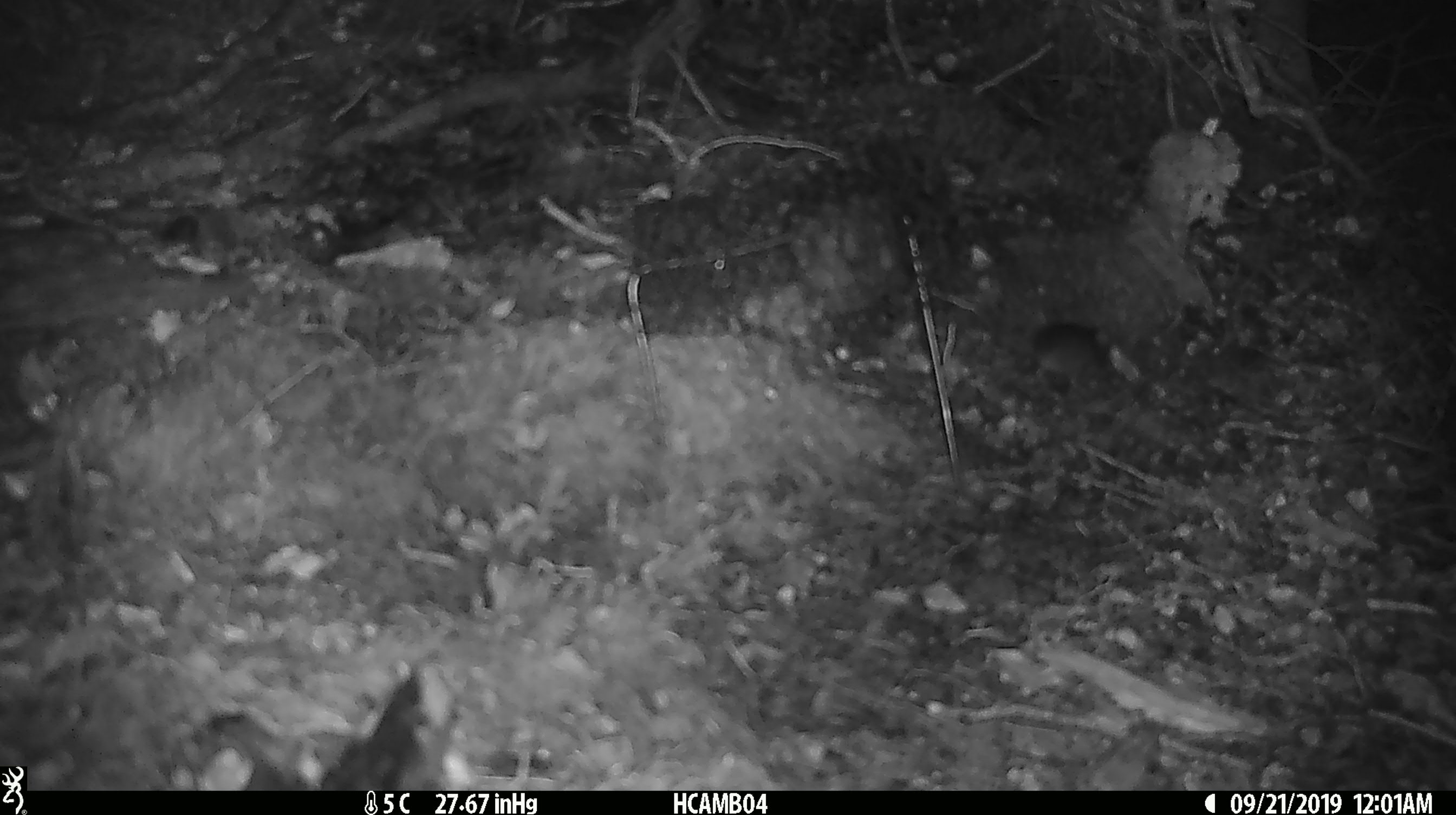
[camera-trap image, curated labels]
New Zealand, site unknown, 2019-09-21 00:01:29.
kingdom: Animalia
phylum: Chordata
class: Mammalia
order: Rodentia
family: Muridae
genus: Mus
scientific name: Mus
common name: mouse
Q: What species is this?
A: Mouse (Mus).